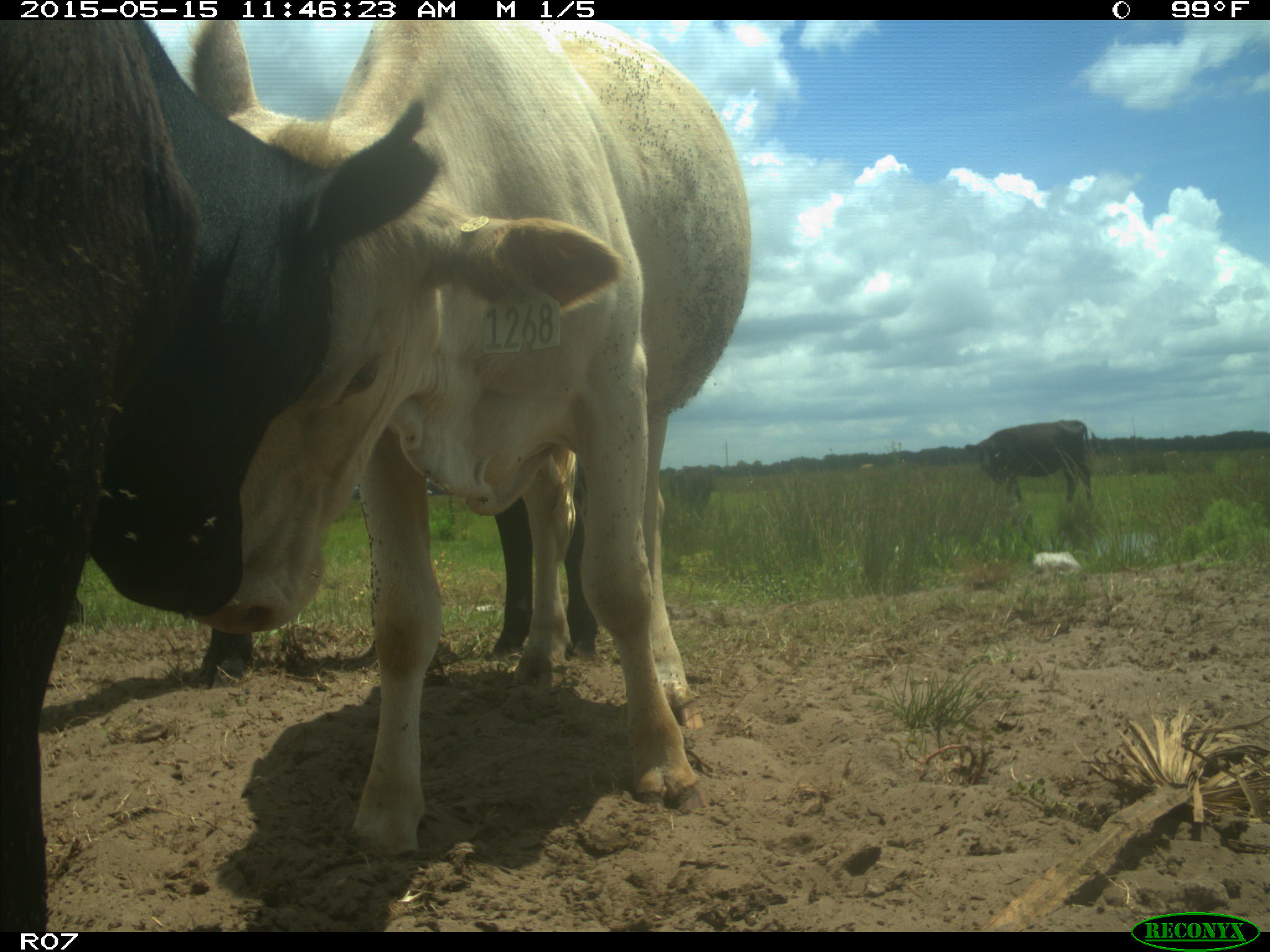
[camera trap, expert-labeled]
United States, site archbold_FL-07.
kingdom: Animalia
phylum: Chordata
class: Mammalia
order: Artiodactyla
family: Bovidae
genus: Bos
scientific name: Bos taurus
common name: domestic cow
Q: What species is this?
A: Bos taurus (domestic cow).